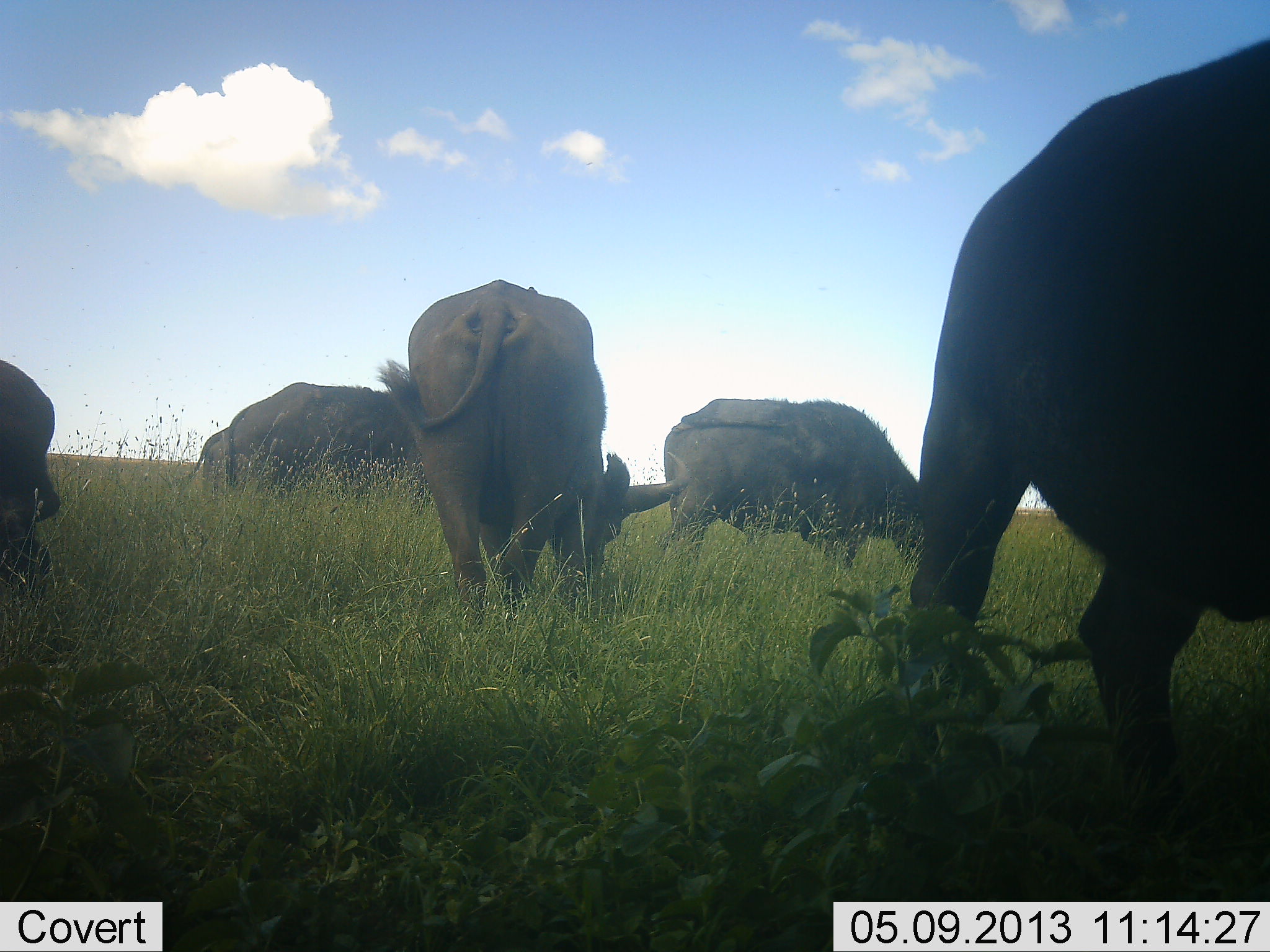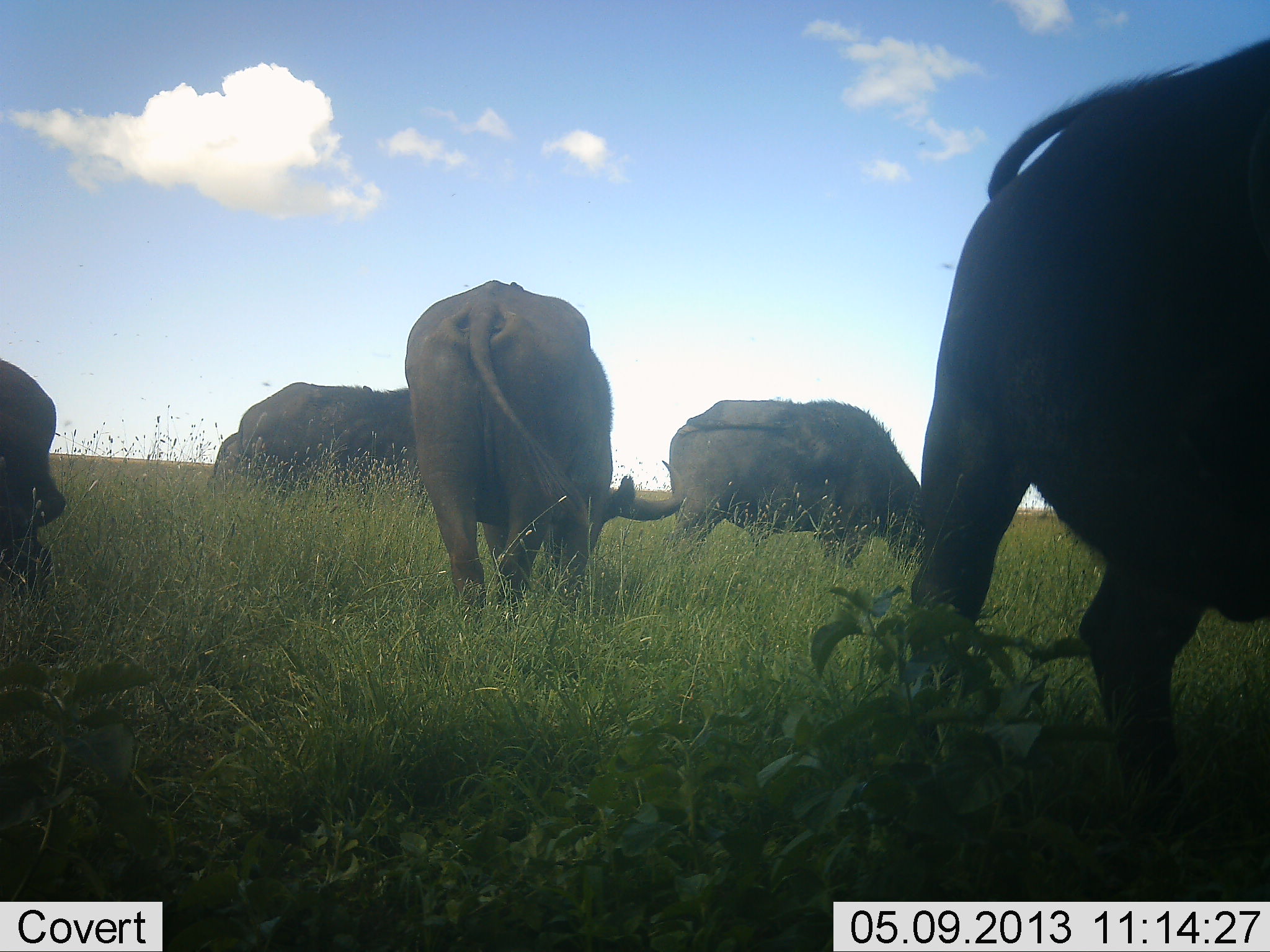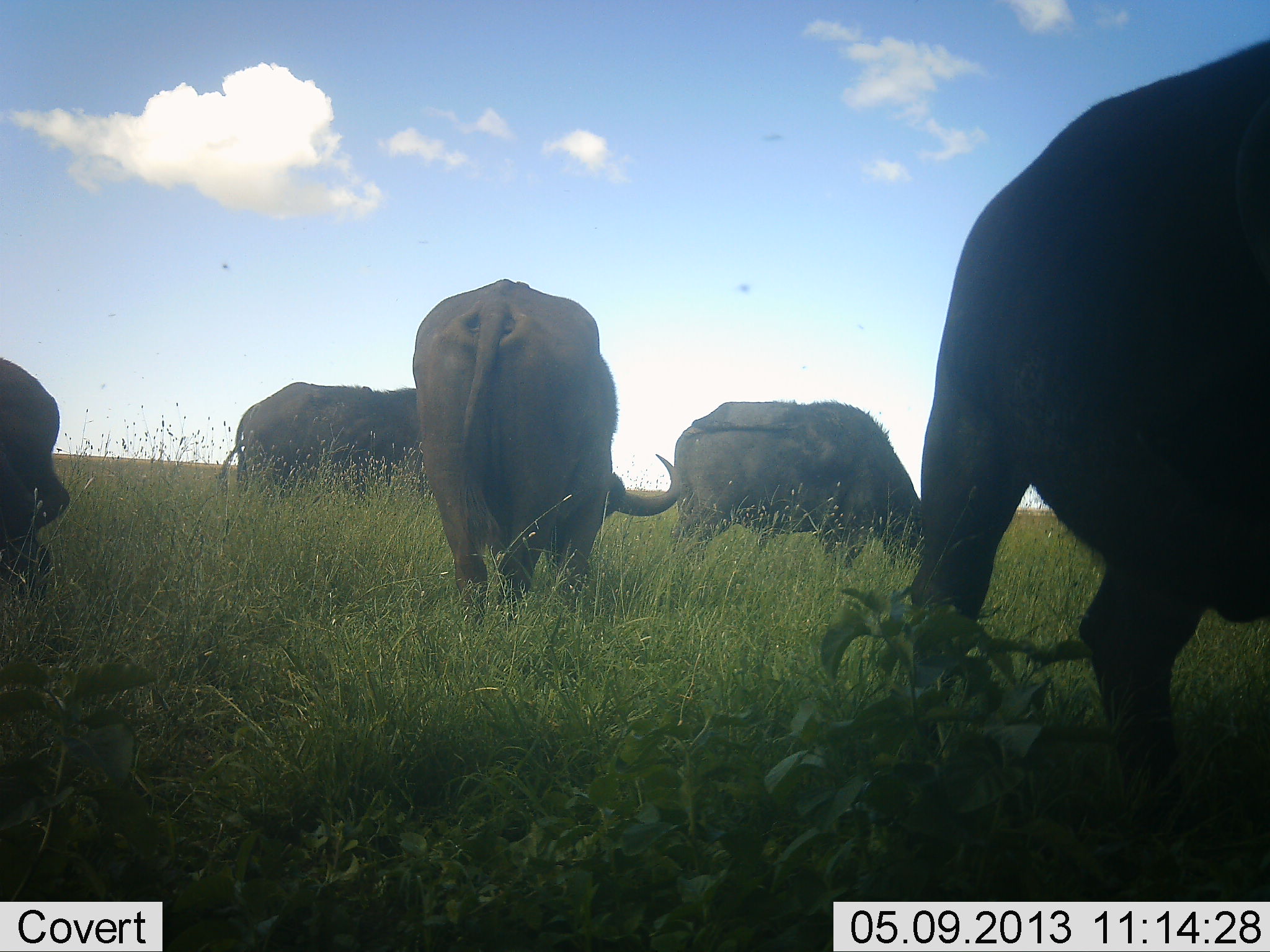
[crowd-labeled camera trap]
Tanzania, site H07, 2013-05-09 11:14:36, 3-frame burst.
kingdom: Animalia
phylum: Chordata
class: Mammalia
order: Artiodactyla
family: Bovidae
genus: Syncerus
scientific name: Syncerus caffer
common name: cape buffalo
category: buffalo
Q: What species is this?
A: Buffalo (cape buffalo) (Syncerus caffer).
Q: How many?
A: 6.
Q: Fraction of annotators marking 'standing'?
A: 32%.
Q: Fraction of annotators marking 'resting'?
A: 5%.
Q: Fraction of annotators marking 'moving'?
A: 11%.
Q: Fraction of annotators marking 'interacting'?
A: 5%.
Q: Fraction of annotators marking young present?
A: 0%.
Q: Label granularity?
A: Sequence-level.